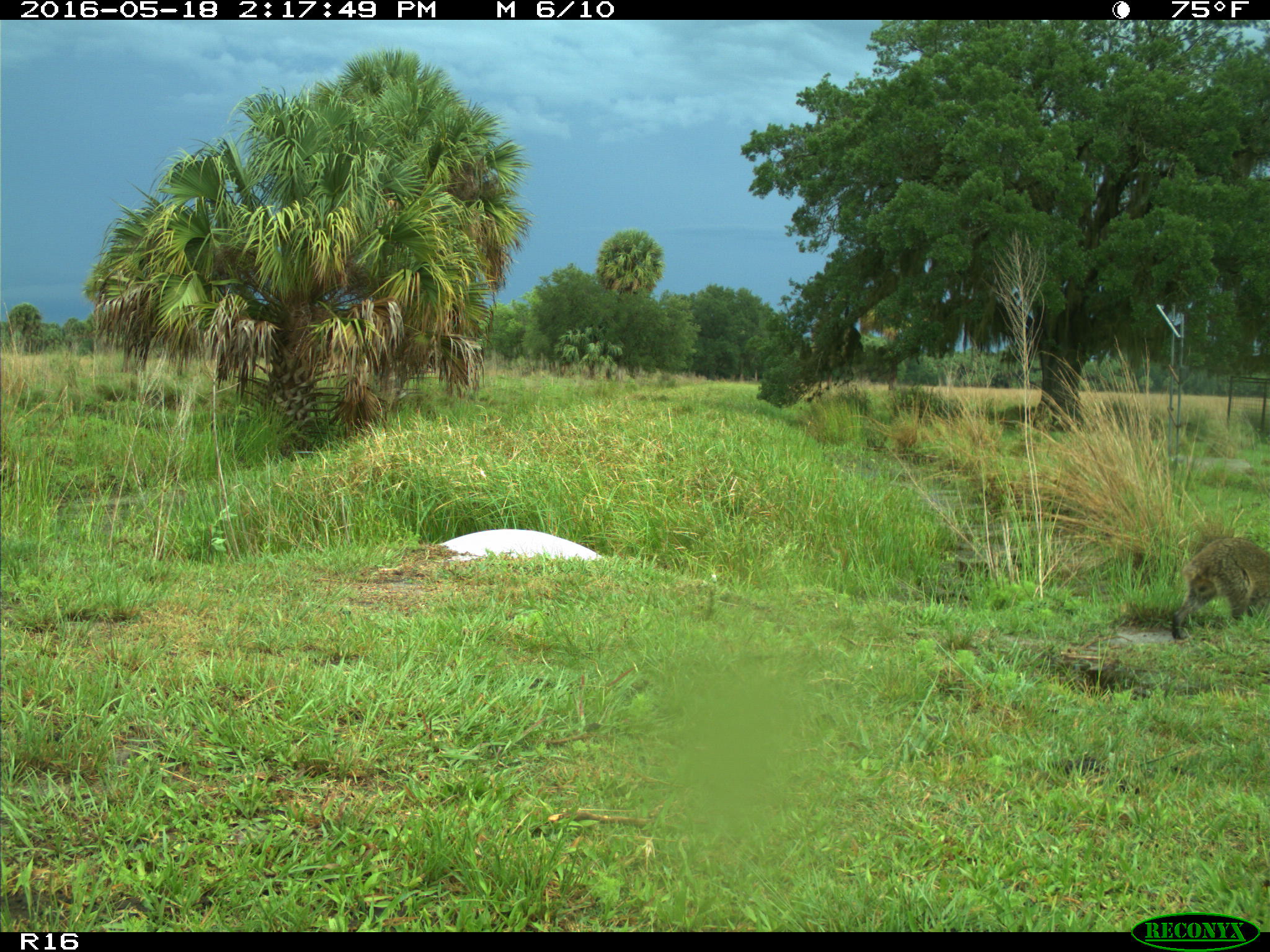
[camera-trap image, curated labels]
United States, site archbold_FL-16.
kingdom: Animalia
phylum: Chordata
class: Mammalia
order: Carnivora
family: Procyonidae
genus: Procyon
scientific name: Procyon lotor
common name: common raccoon